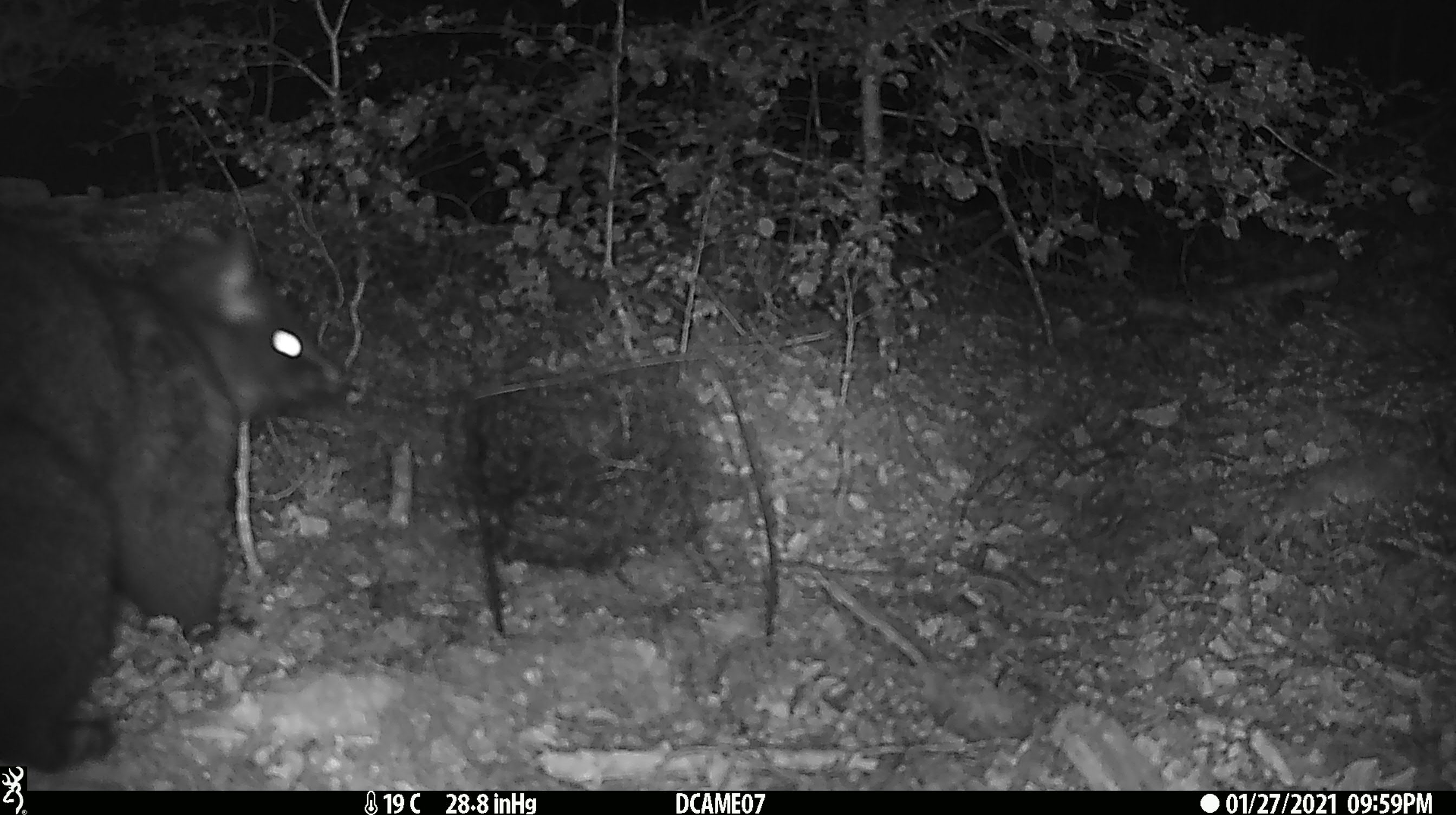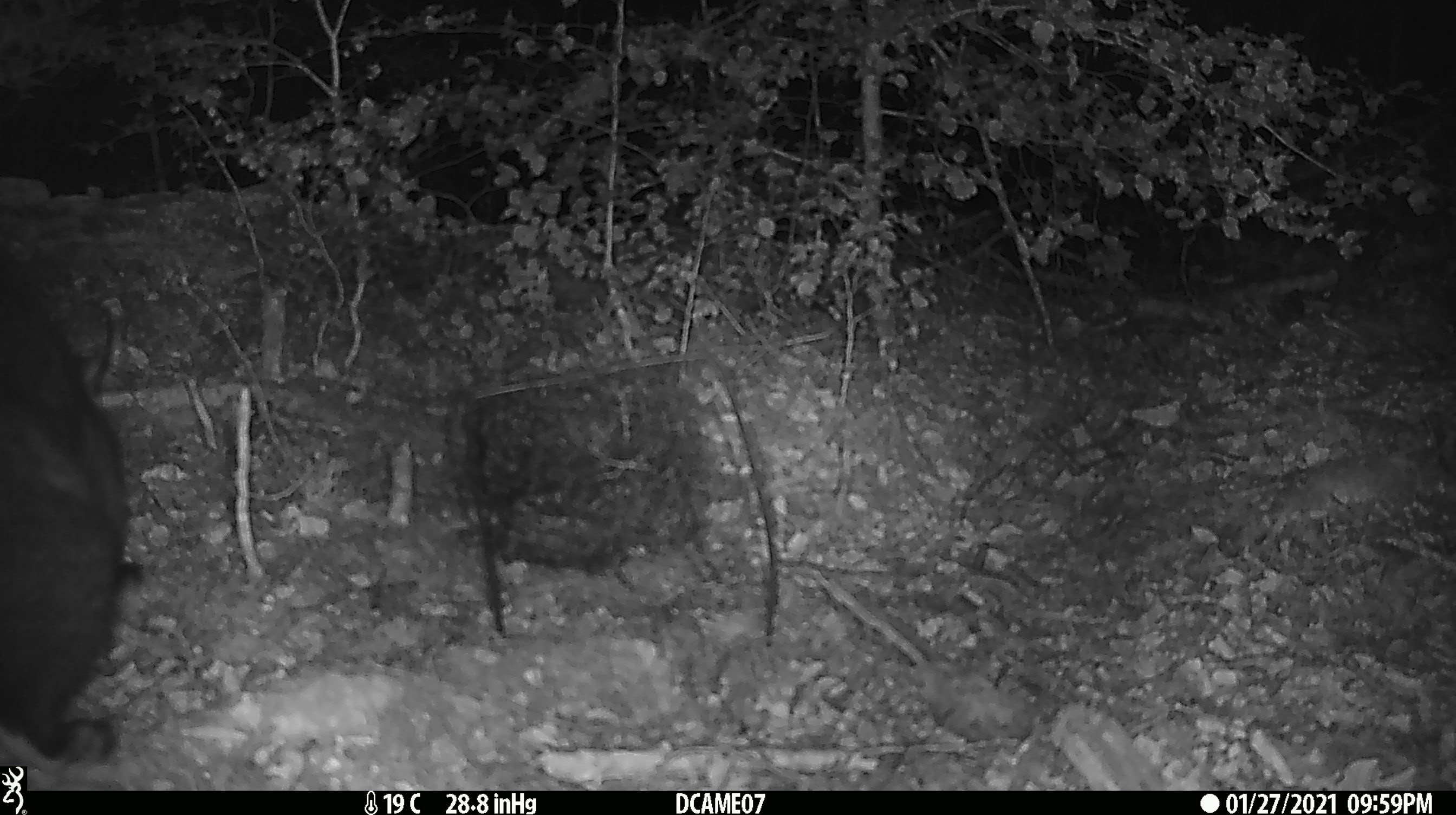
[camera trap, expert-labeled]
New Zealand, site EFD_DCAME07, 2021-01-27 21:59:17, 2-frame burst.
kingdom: Animalia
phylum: Chordata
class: Mammalia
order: Diprotodontia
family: Phalangeridae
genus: Trichosurus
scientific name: Trichosurus vulpecula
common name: common brushtail possum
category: possum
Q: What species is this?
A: Possum (common brushtail possum) (Trichosurus vulpecula).